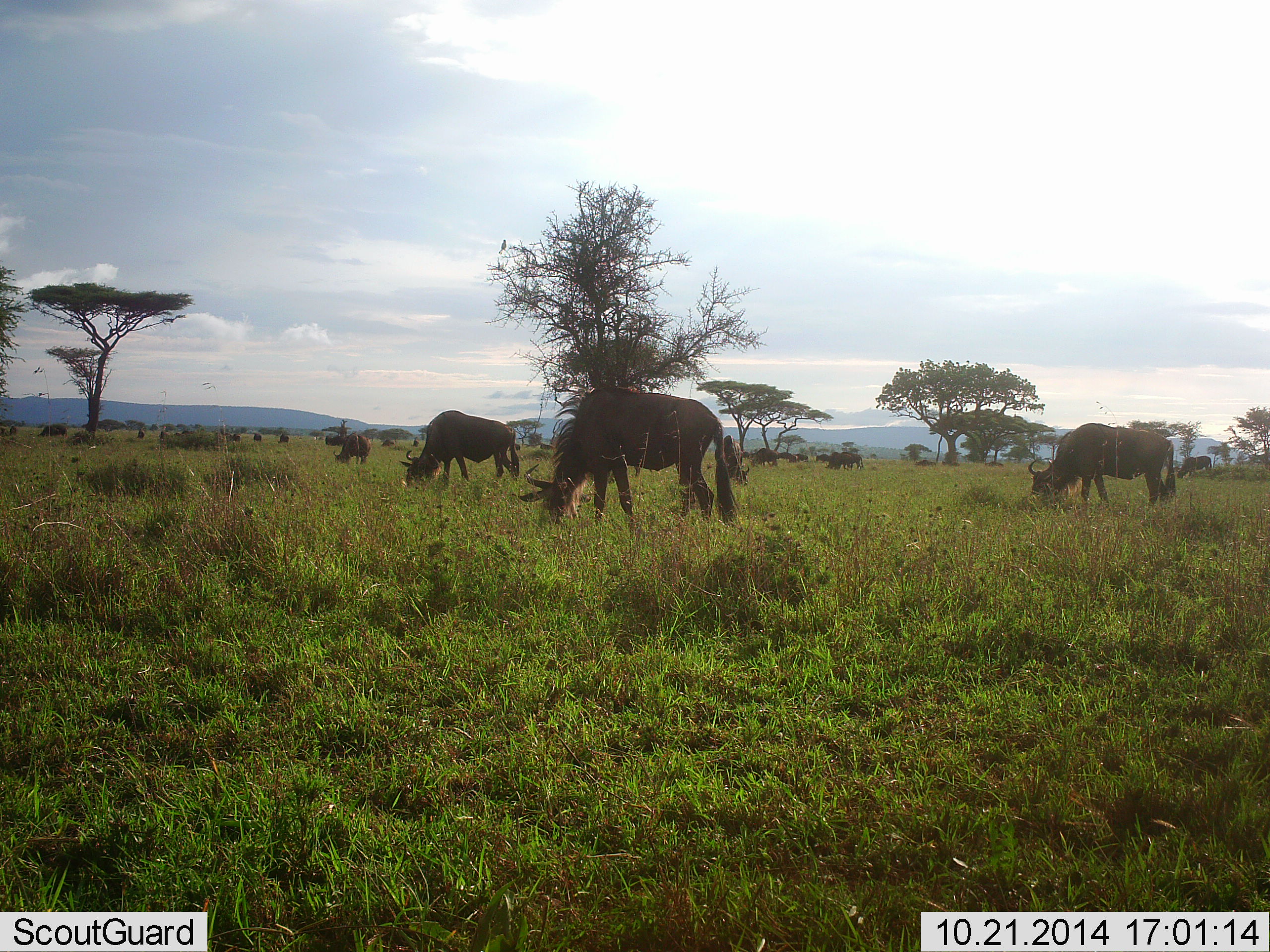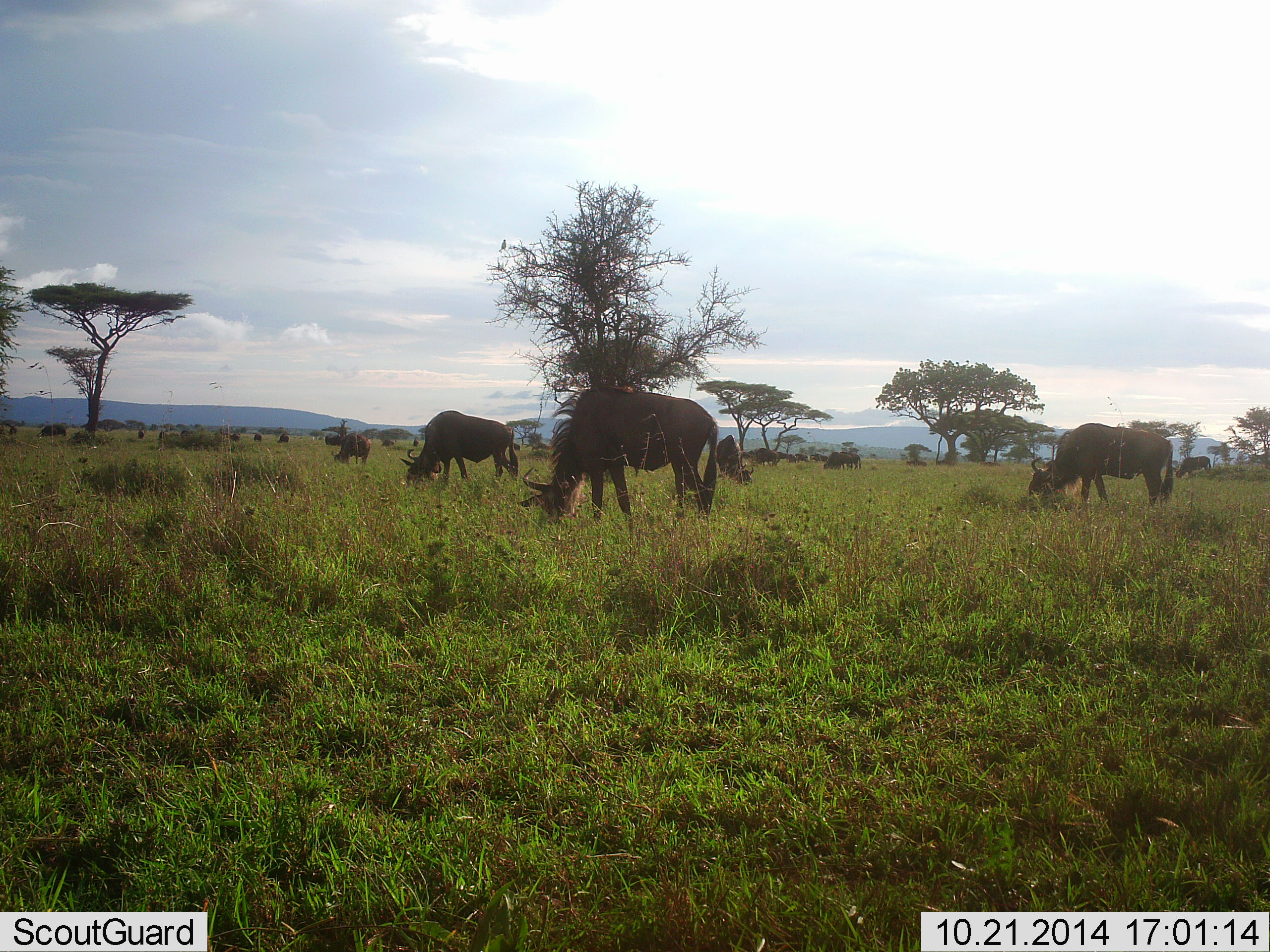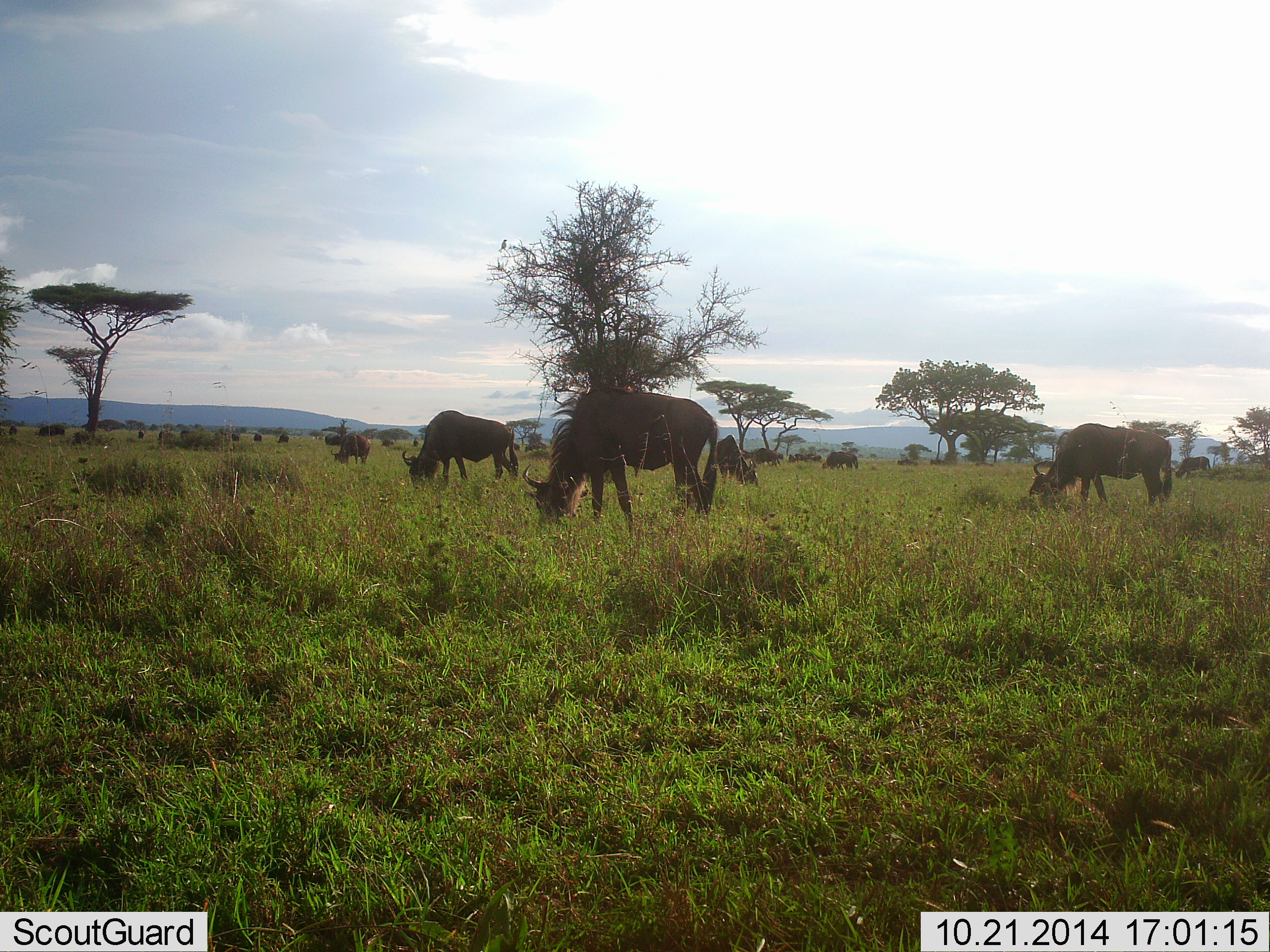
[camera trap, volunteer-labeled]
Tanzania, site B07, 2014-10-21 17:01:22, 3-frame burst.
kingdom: Animalia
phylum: Chordata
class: Mammalia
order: Artiodactyla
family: Bovidae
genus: Connochaetes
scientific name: Connochaetes taurinus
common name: blue wildebeest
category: wildebeest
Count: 11-50.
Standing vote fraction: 30%.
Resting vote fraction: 0%.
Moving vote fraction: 10%.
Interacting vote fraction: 0%.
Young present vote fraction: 0%.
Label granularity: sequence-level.